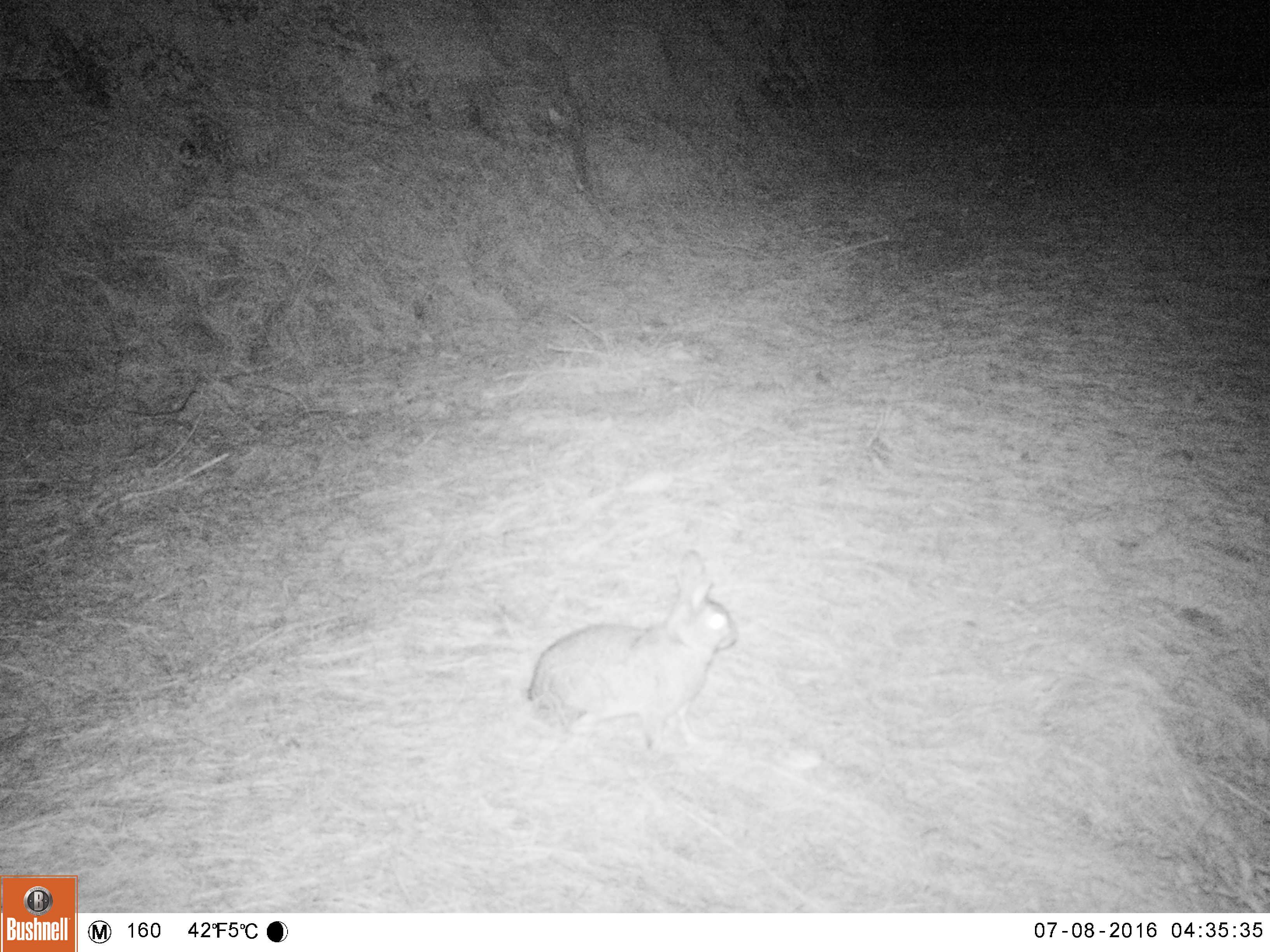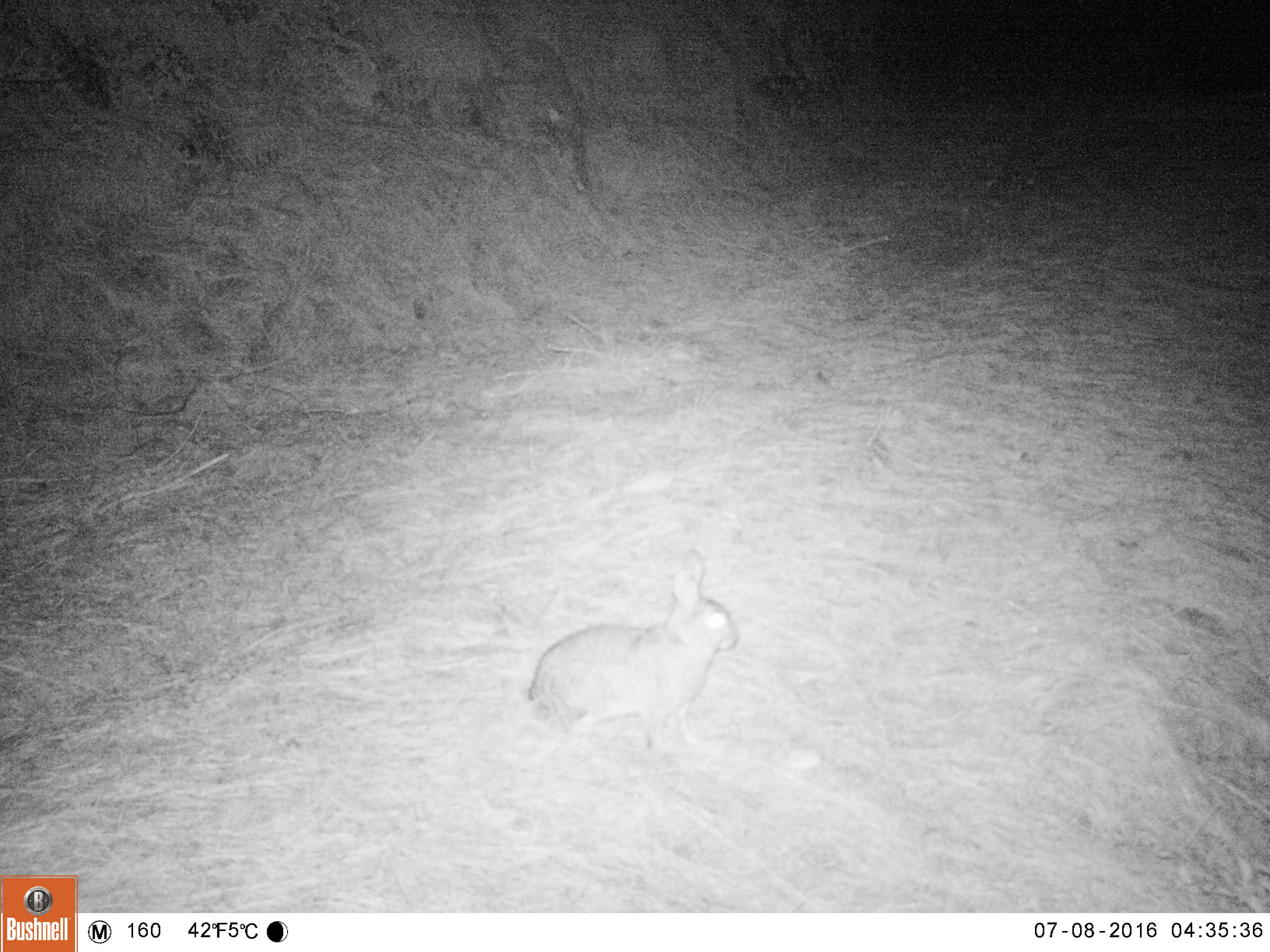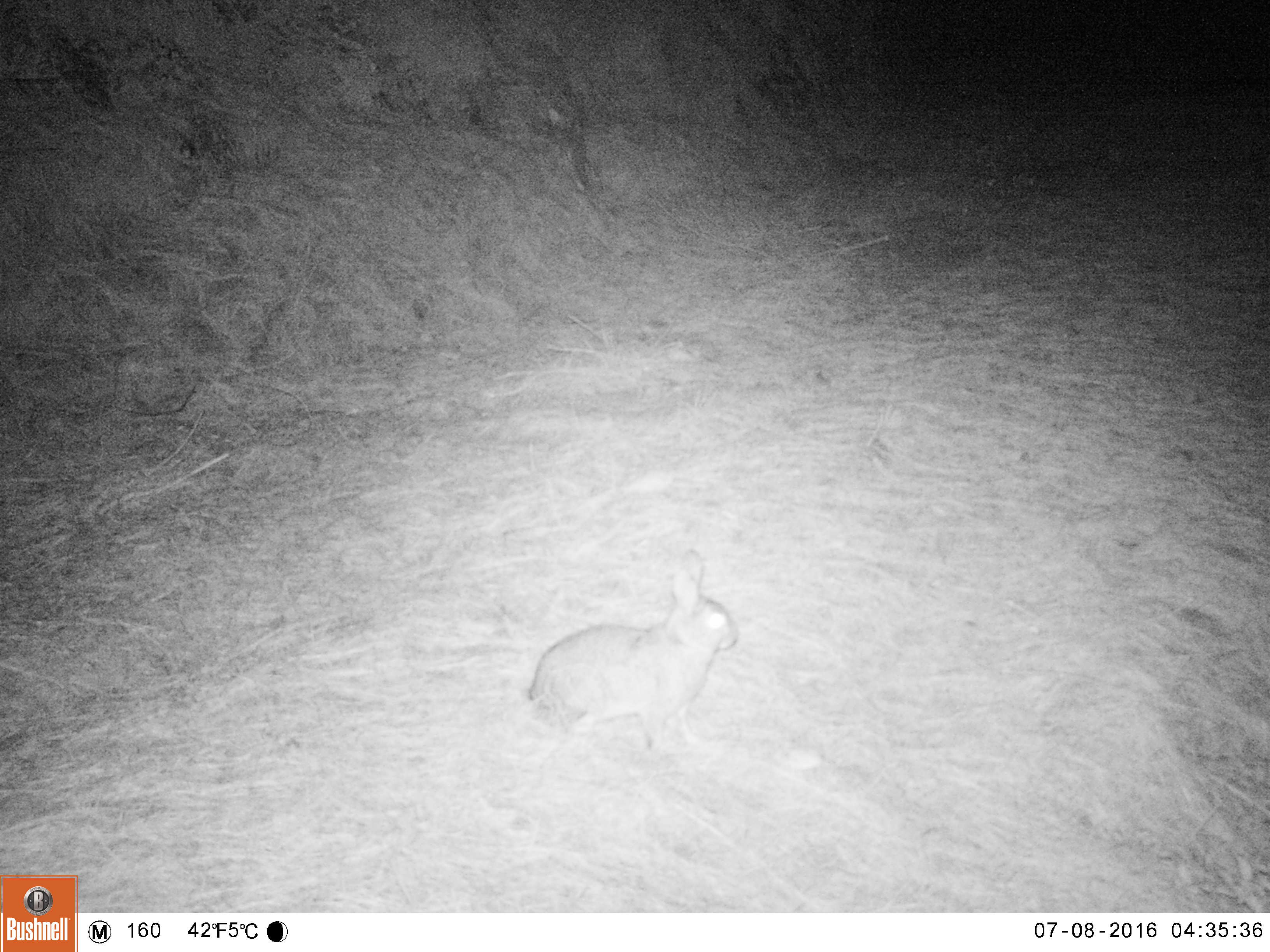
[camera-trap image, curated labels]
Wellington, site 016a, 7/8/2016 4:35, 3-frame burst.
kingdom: Animalia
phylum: Chordata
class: Mammalia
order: Lagomorpha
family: Leporidae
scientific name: Leporidae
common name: rabbit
Rabbit (Leporidae).